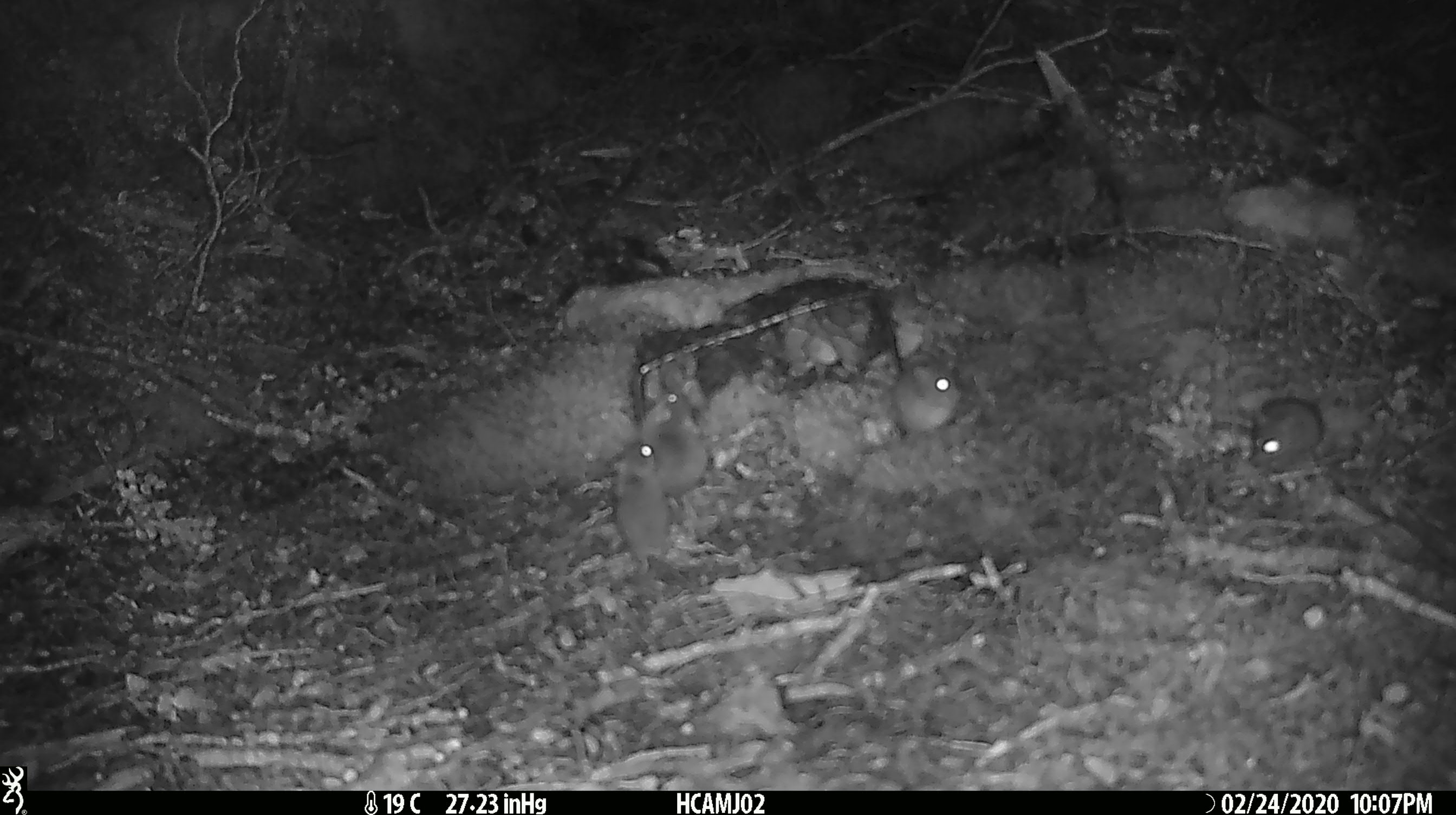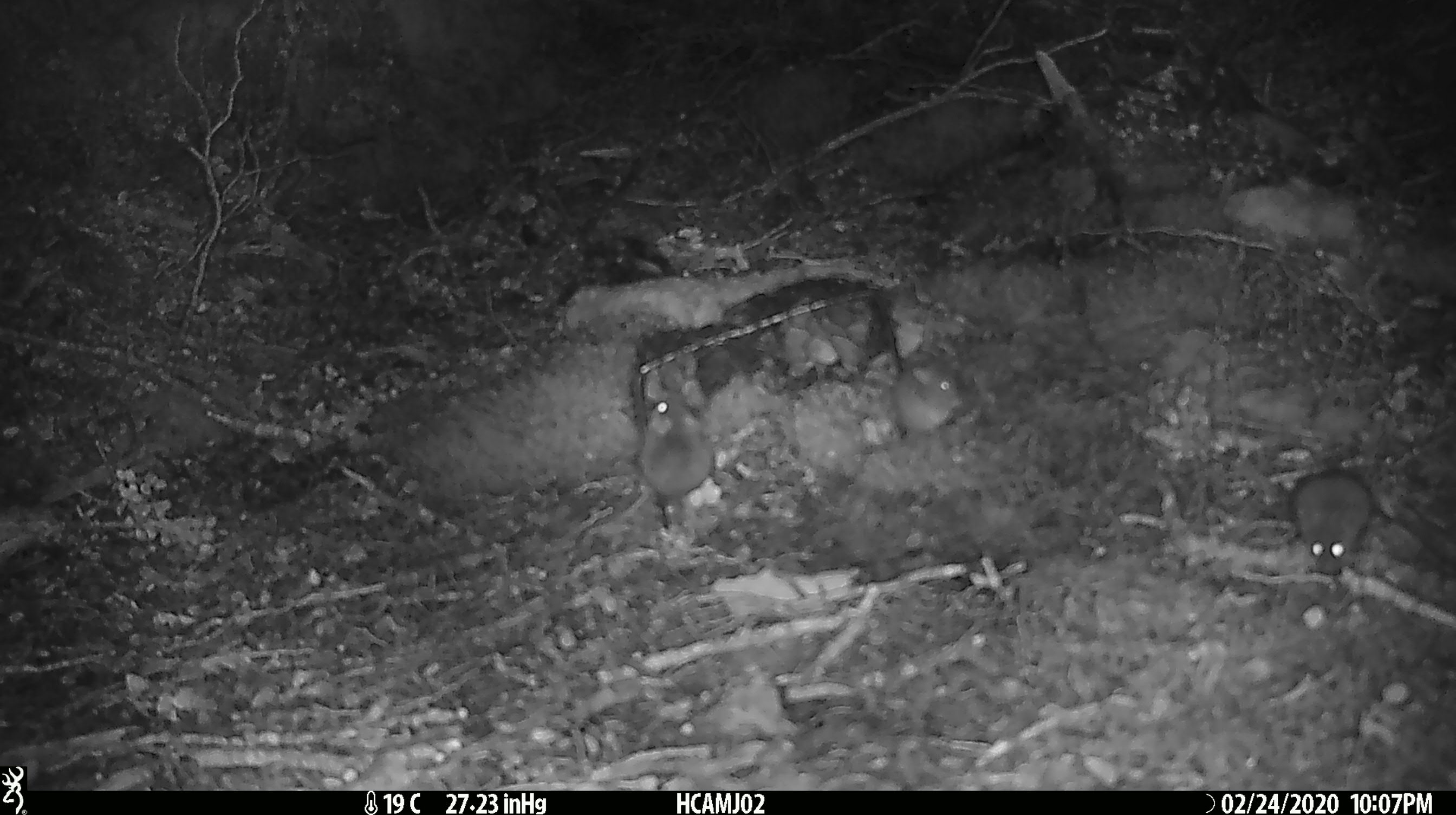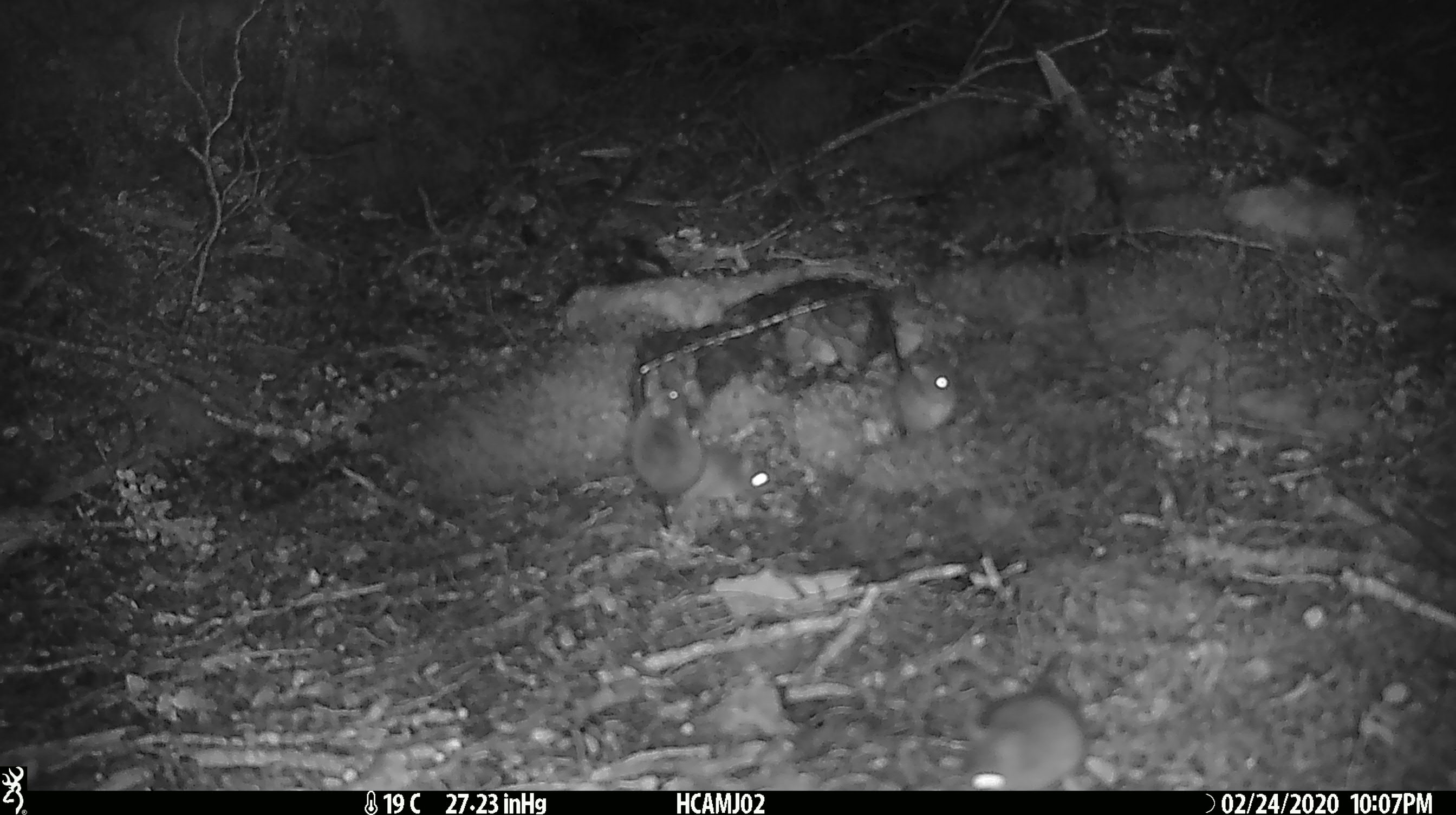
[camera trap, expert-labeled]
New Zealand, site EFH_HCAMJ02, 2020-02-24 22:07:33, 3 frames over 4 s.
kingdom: Animalia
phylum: Chordata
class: Mammalia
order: Rodentia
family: Muridae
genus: Mus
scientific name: Mus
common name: mouse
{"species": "mouse (Mus)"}